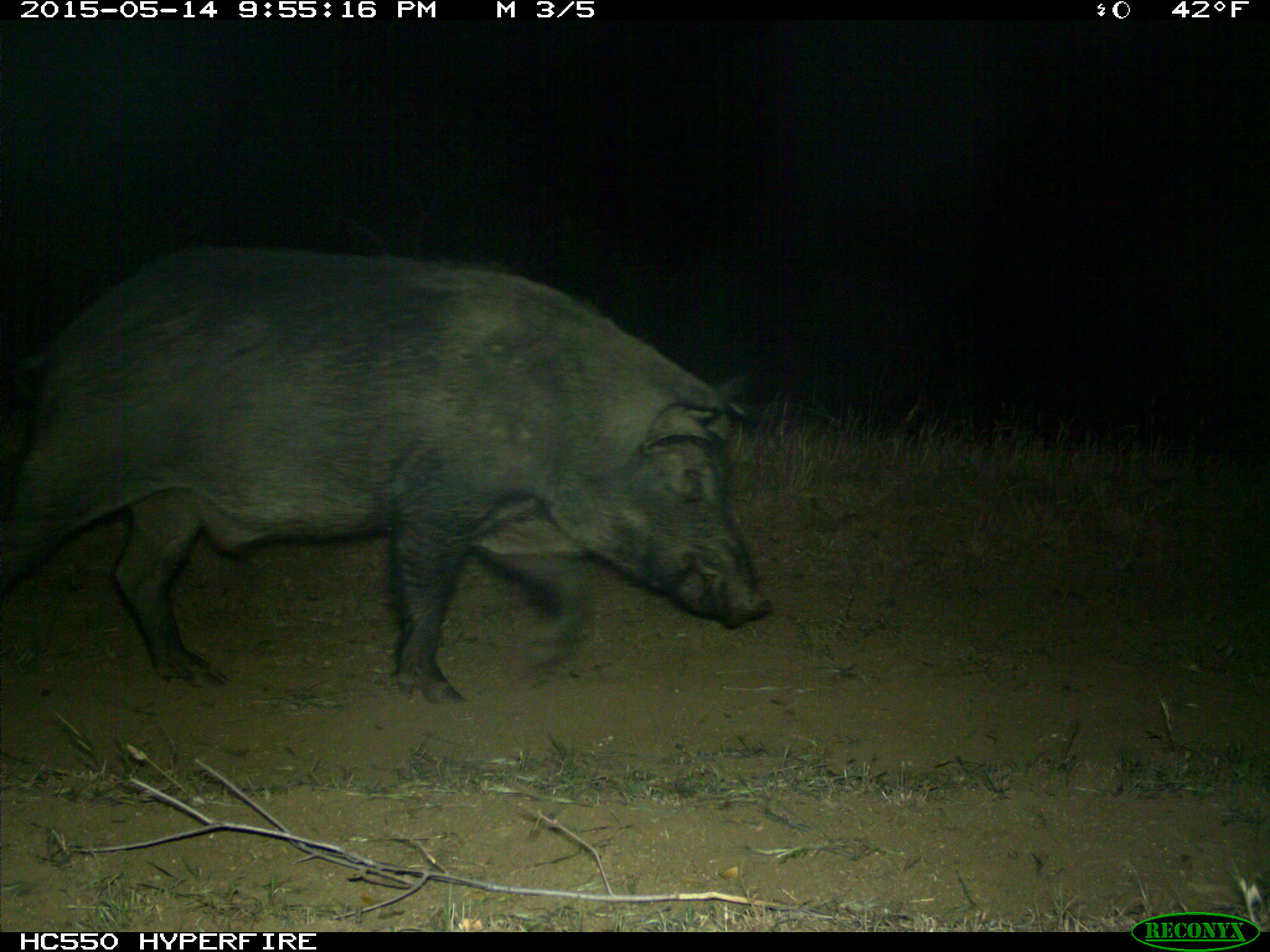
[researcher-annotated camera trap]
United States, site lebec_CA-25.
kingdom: Animalia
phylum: Chordata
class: Mammalia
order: Artiodactyla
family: Suidae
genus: Sus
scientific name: Sus scrofa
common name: wild boar